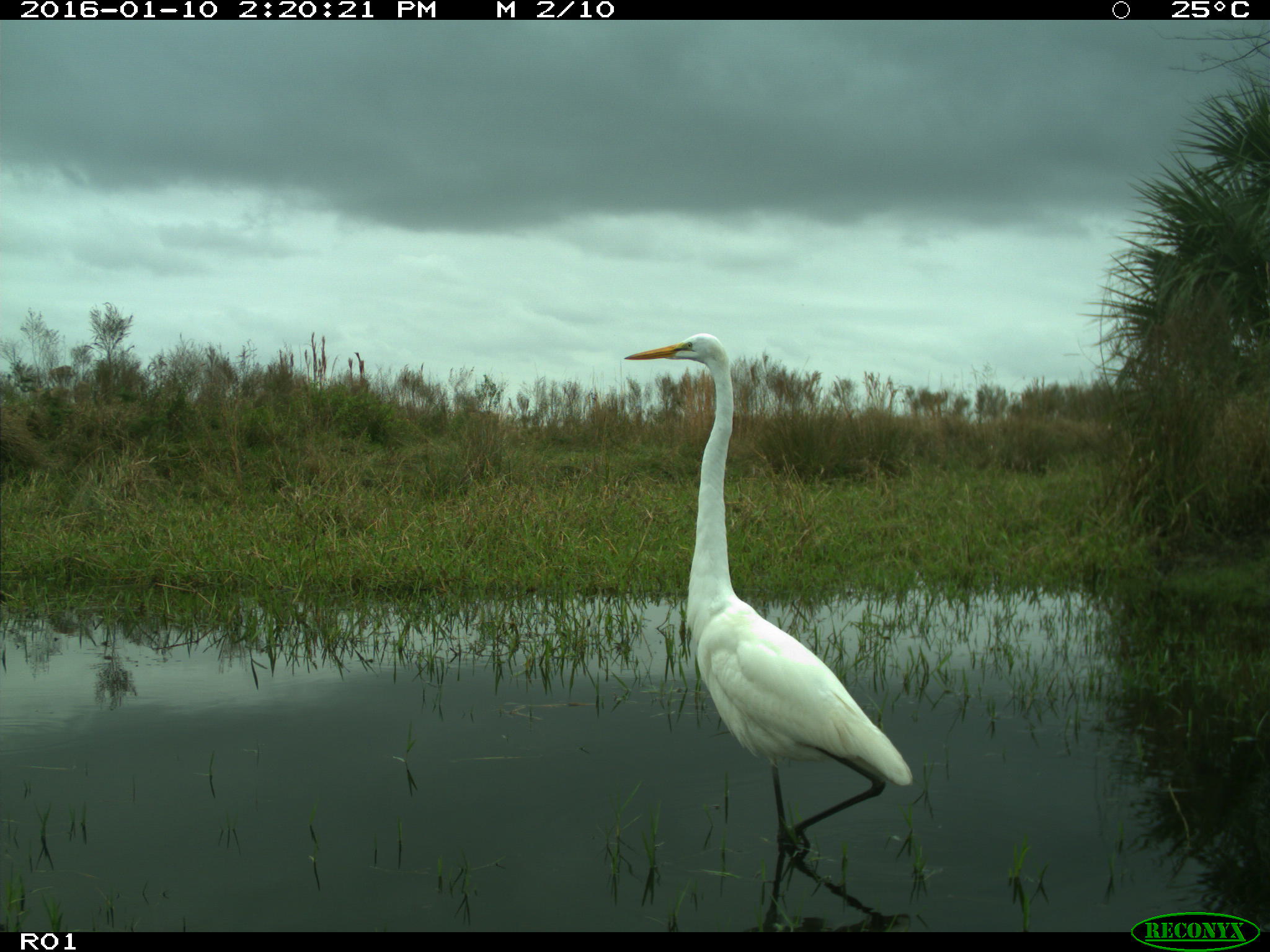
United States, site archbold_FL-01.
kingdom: Animalia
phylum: Chordata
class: Aves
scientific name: Aves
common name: birds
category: unidentified bird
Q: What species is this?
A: Unidentified bird (birds) (Aves).